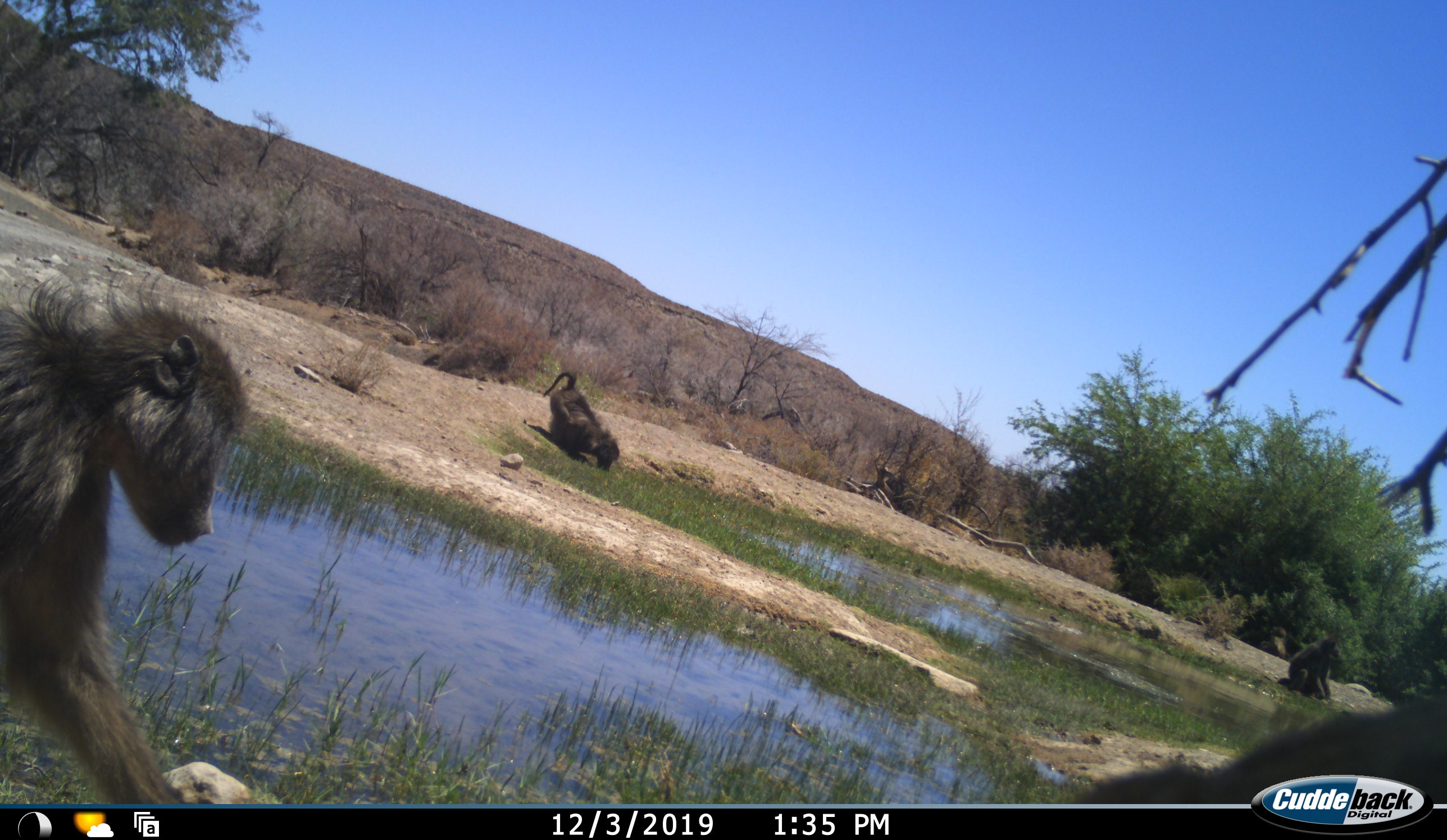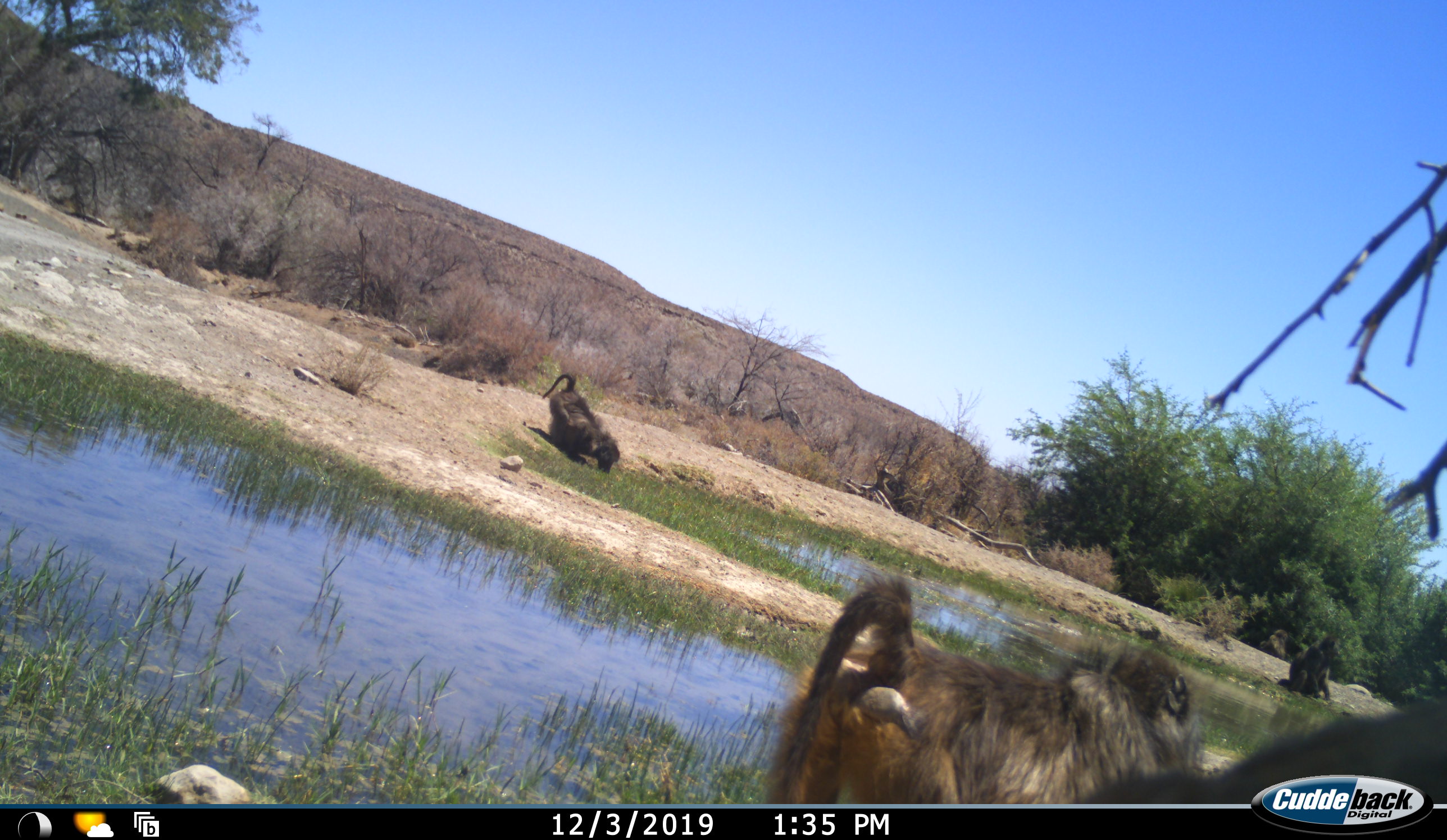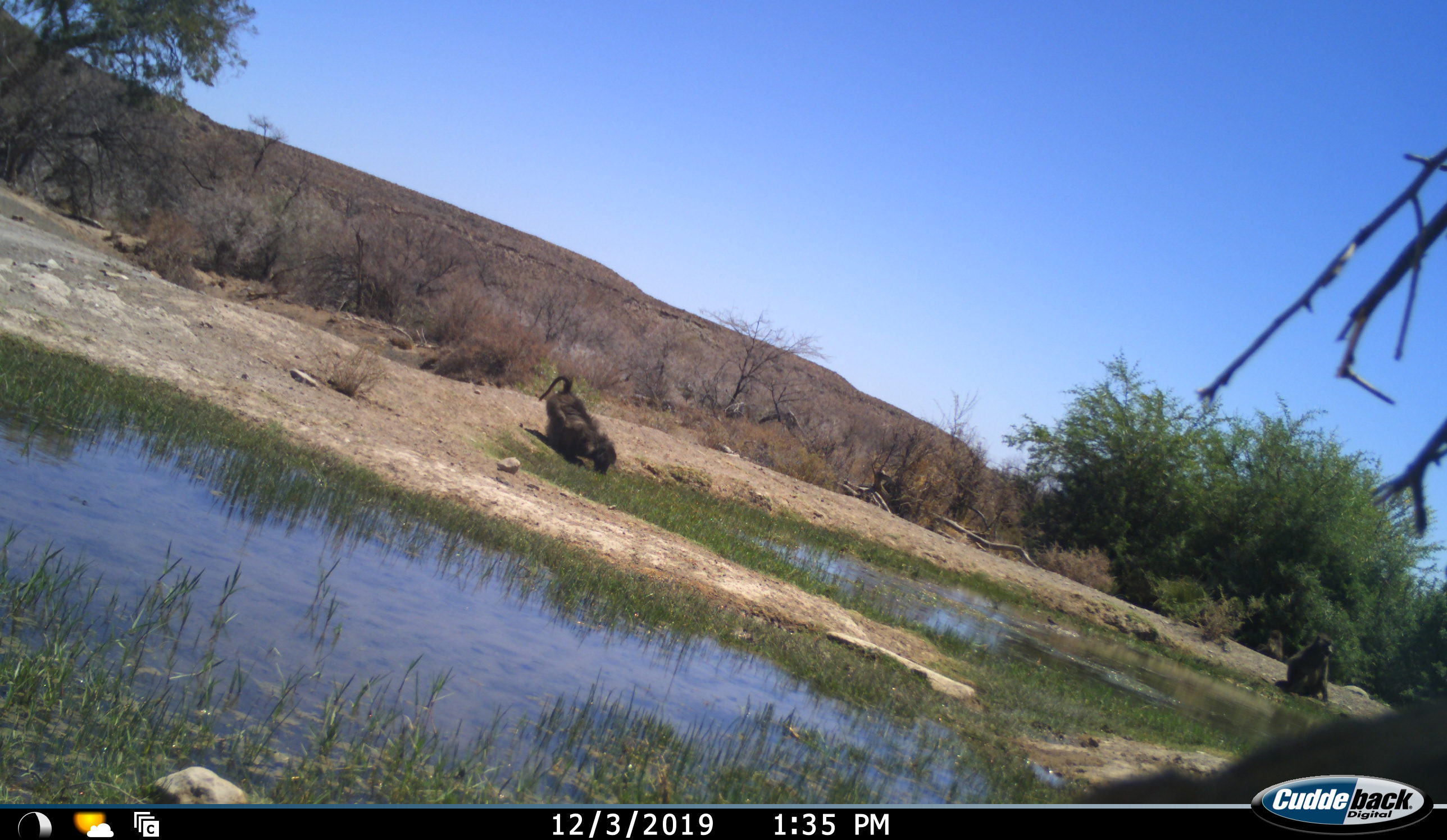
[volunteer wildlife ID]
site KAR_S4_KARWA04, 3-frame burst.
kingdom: Animalia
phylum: Chordata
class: Mammalia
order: Primates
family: Cercopithecidae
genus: Papio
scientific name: Papio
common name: baboon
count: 3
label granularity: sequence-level